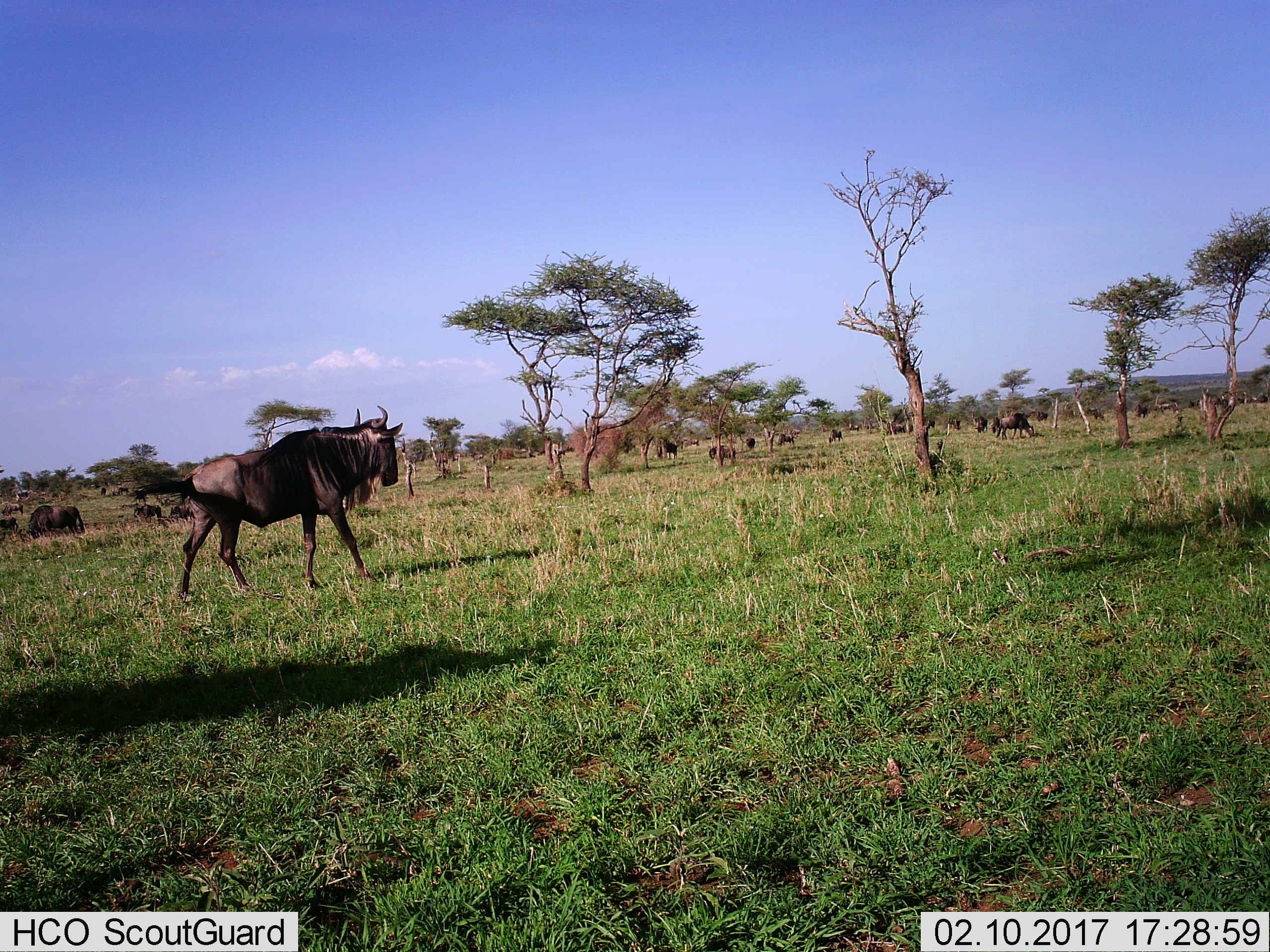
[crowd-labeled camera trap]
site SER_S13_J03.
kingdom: Animalia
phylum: Chordata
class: Mammalia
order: Artiodactyla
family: Bovidae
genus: Connochaetes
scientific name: Connochaetes taurinus taurinus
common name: blue wildebeest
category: wildebeestblue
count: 11-50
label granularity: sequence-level